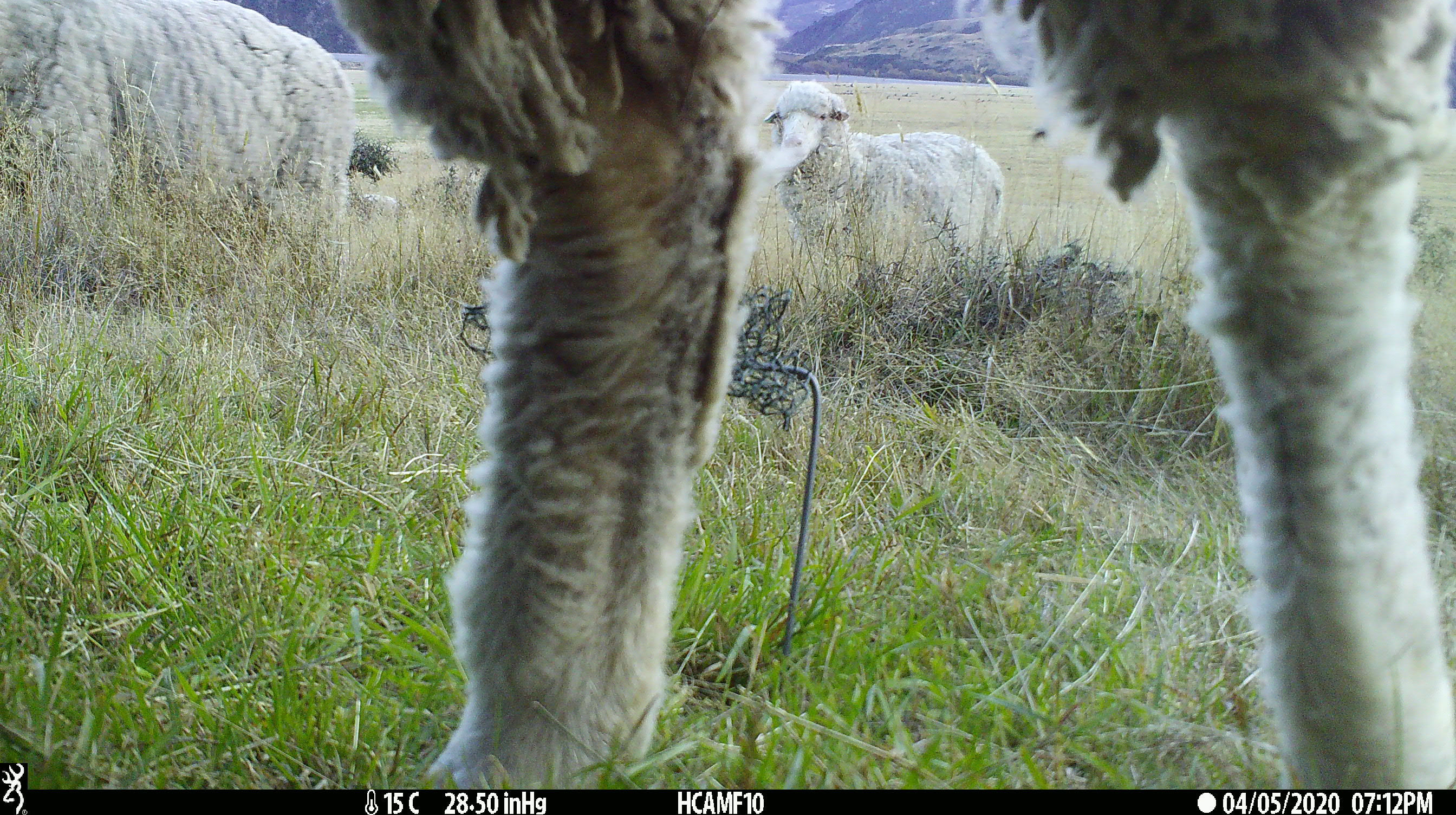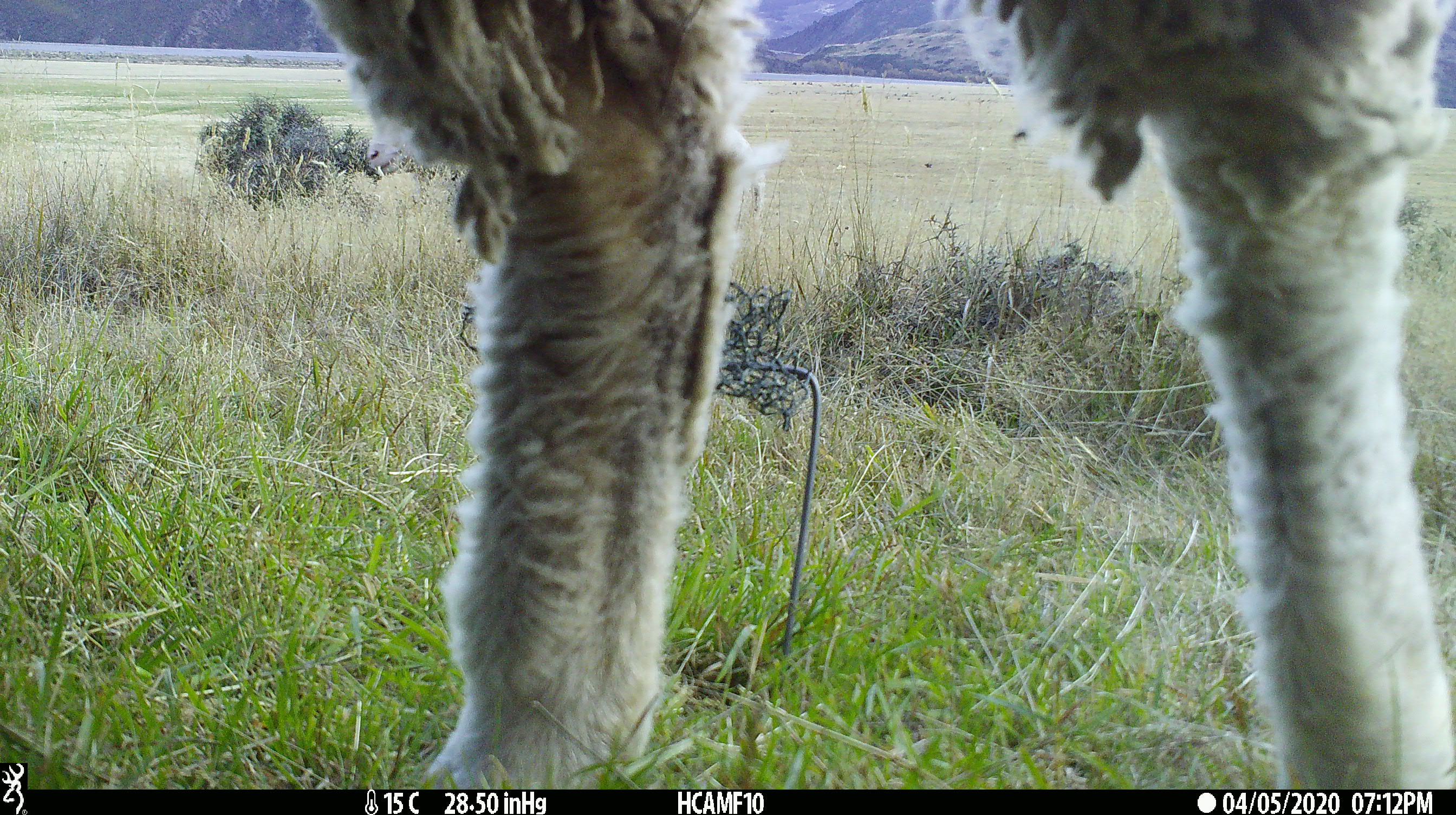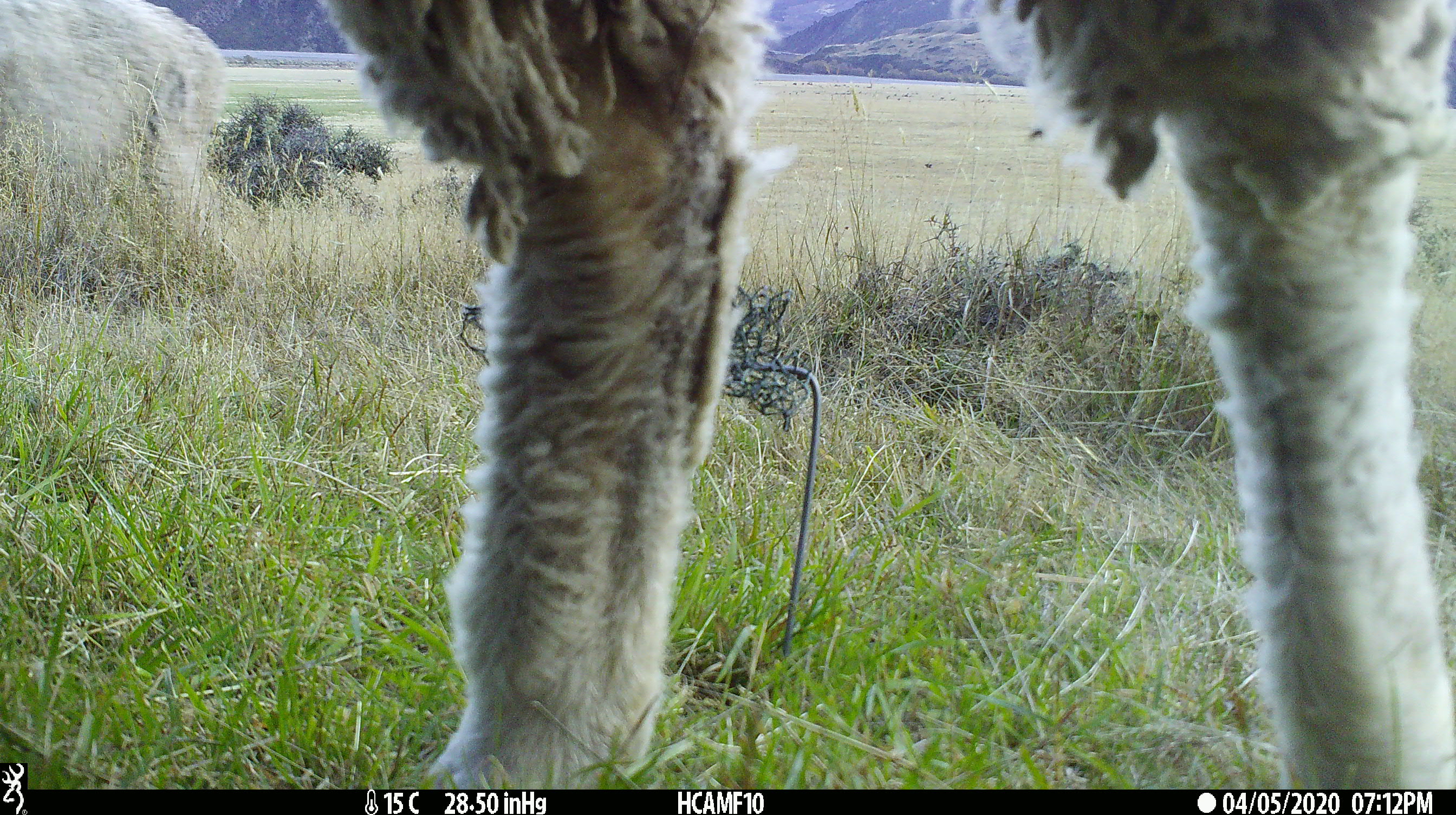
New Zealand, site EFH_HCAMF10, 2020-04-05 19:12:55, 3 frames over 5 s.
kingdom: Animalia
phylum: Chordata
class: Mammalia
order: Artiodactyla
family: Bovidae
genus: Ovis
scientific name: Ovis aries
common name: domestic sheep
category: sheep